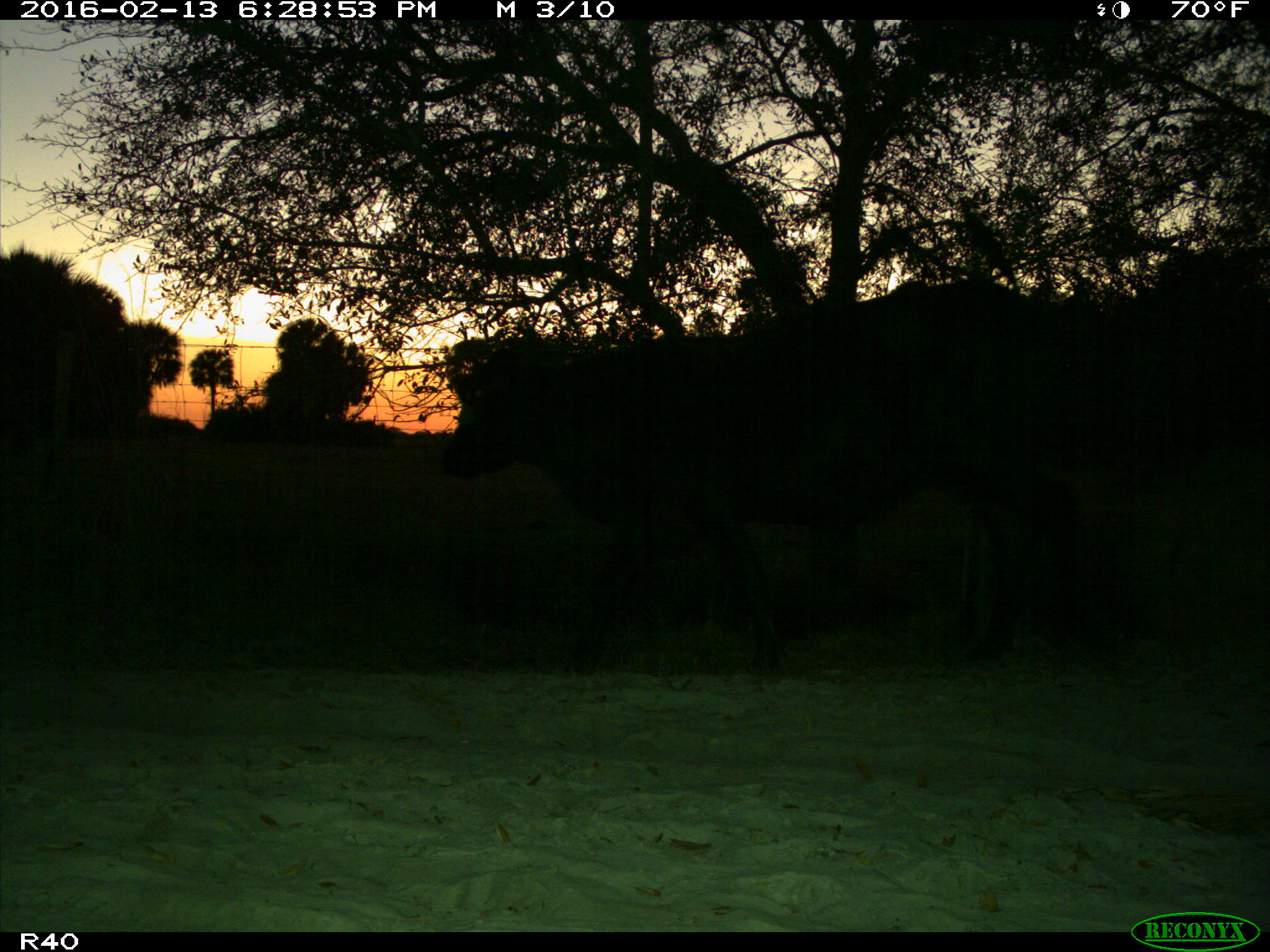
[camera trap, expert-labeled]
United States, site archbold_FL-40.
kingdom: Animalia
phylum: Chordata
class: Mammalia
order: Artiodactyla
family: Bovidae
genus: Bos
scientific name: Bos taurus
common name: domestic cow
Bos taurus (domestic cow).